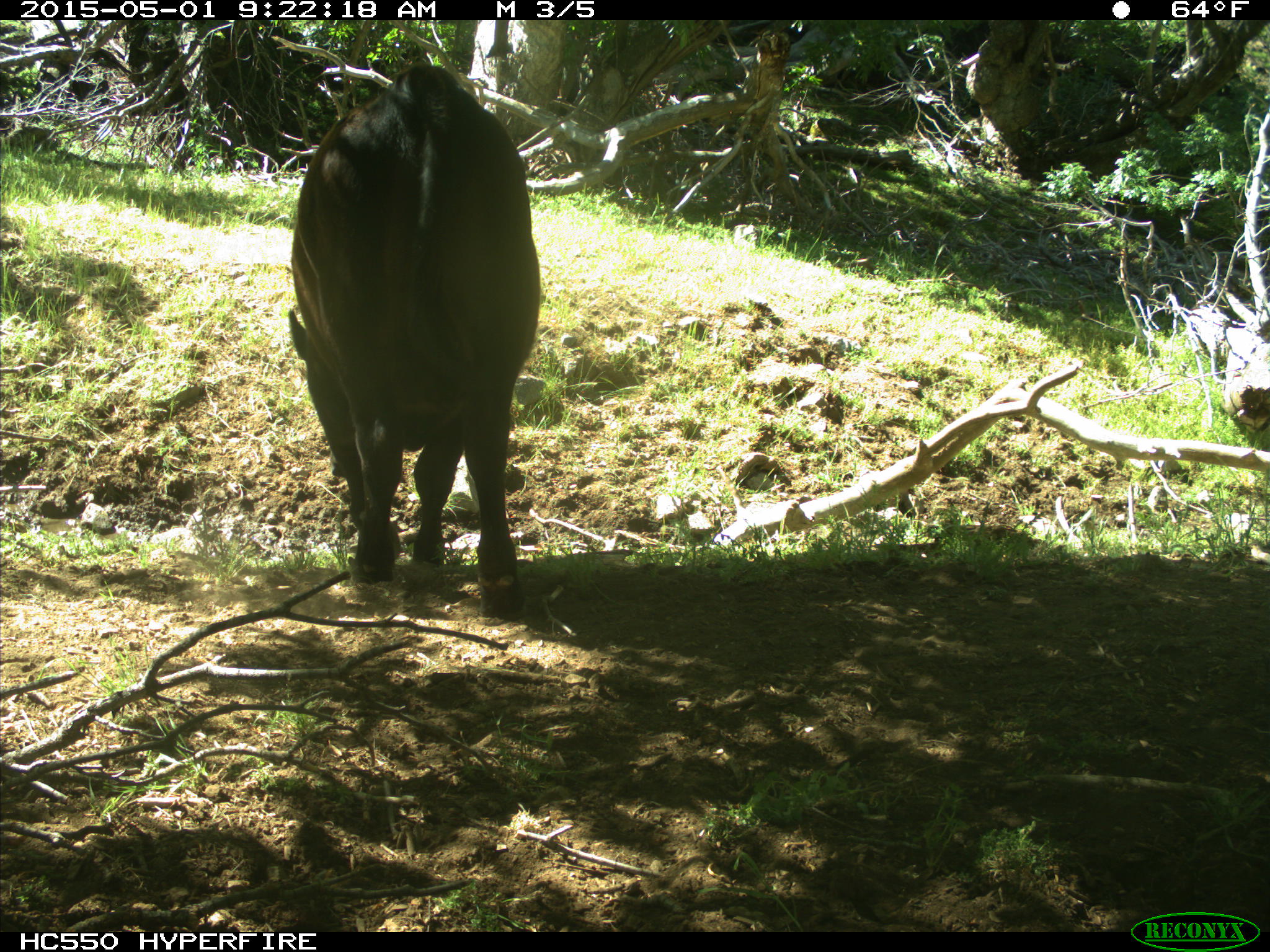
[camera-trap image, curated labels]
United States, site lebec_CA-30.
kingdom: Animalia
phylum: Chordata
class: Mammalia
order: Artiodactyla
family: Bovidae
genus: Bos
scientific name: Bos taurus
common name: domestic cow